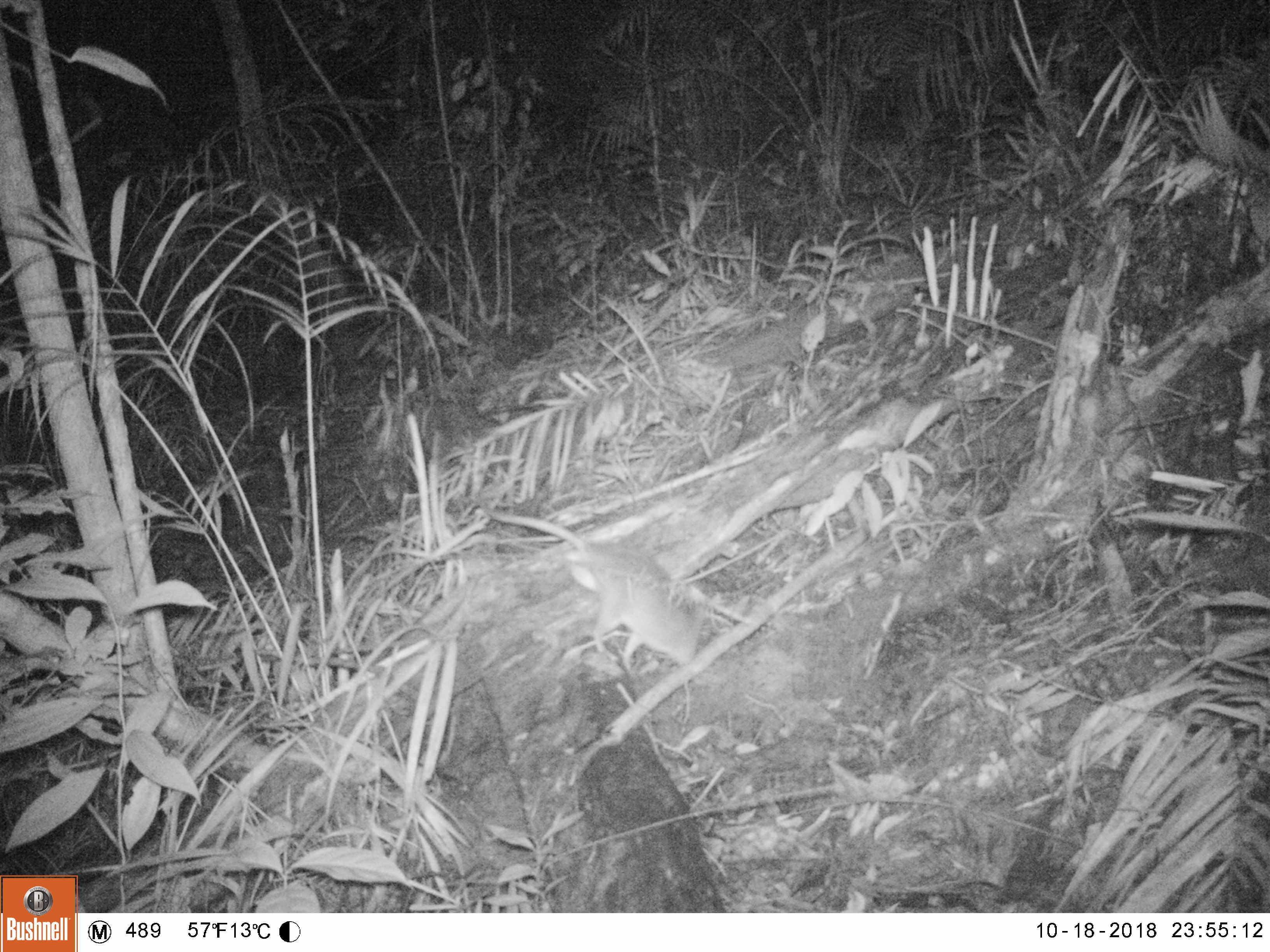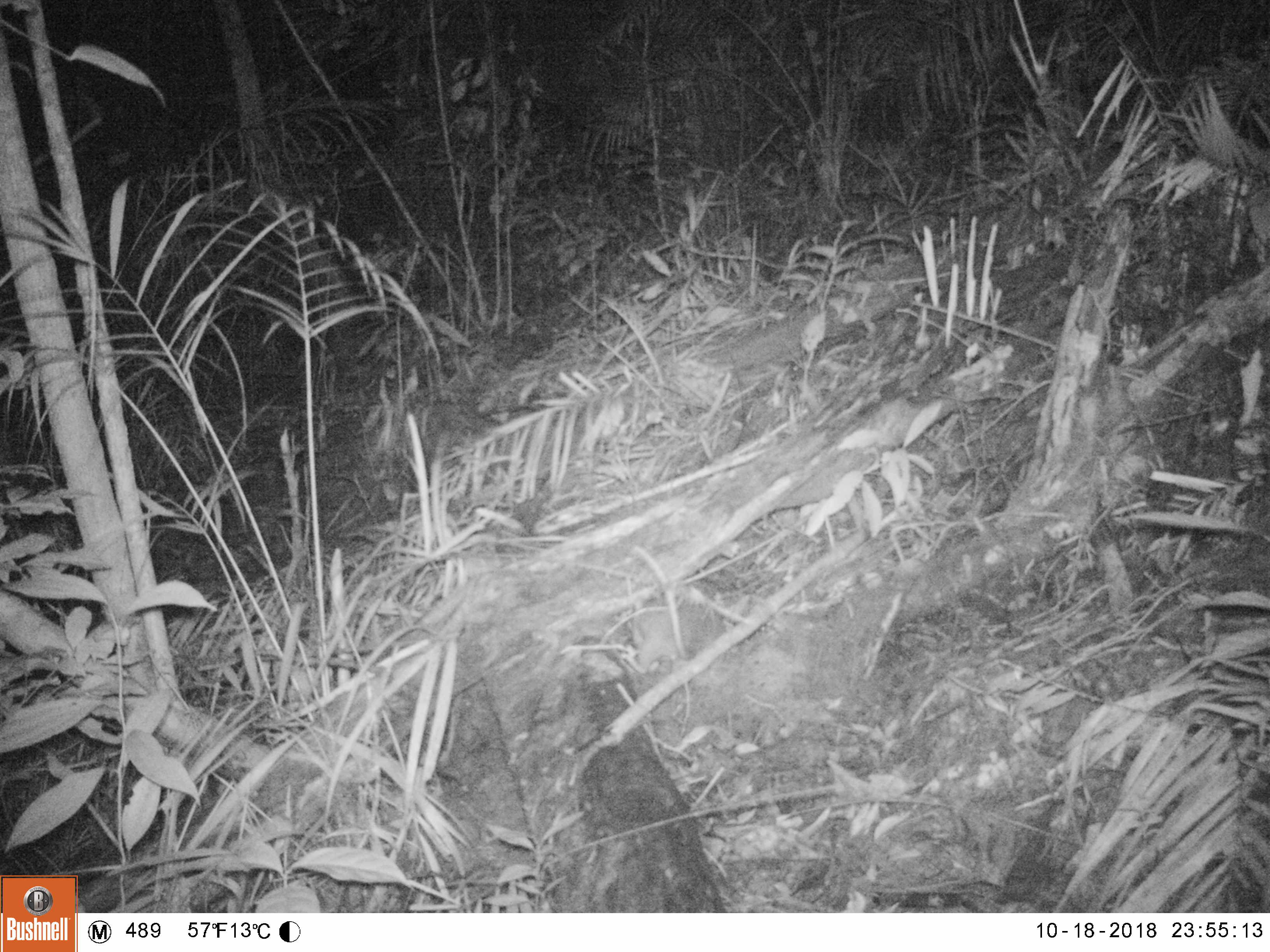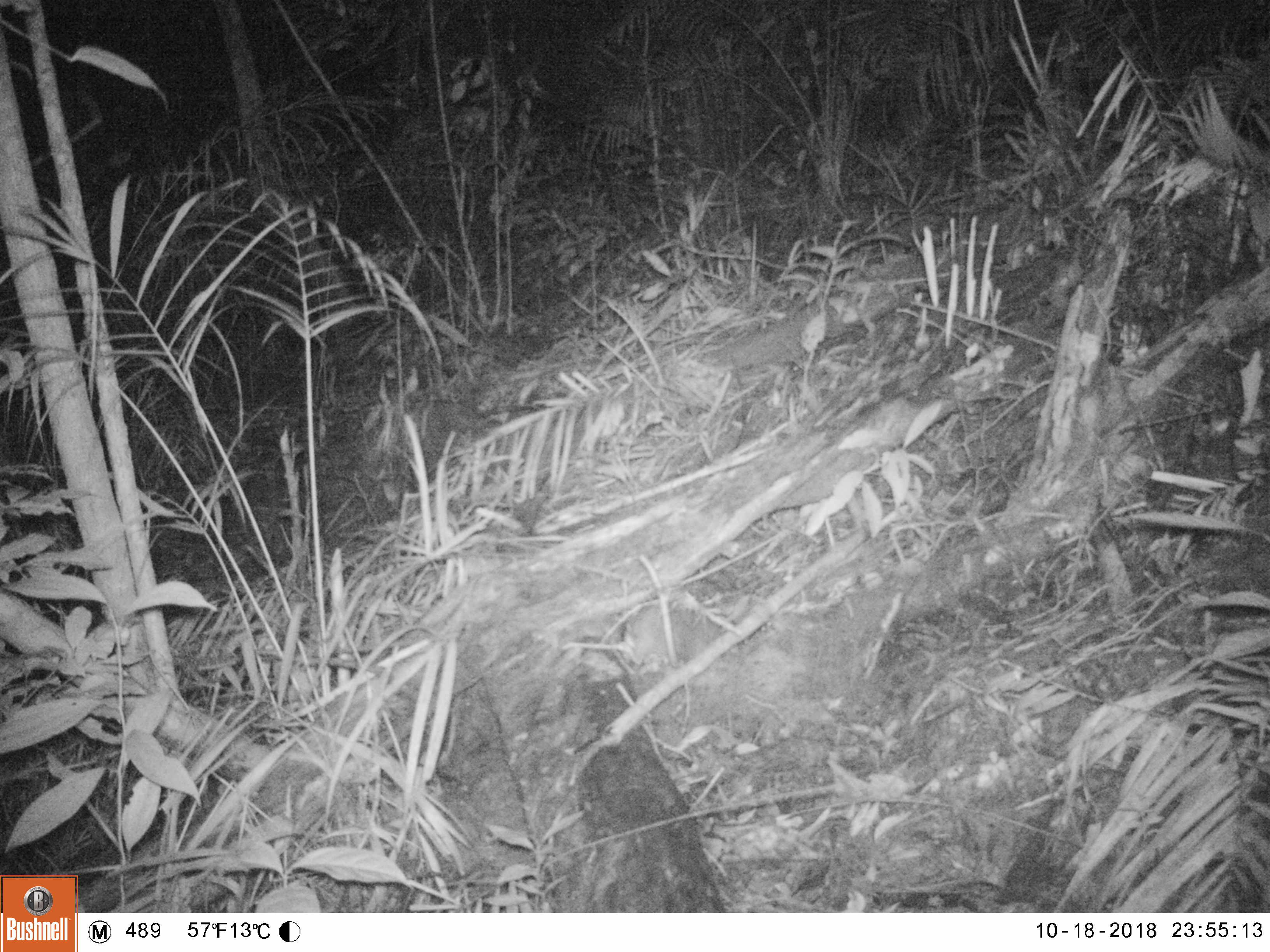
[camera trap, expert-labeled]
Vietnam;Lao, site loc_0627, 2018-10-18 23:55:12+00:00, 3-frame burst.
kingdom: Animalia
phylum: Chordata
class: Mammalia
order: Rodentia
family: Muridae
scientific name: Muridae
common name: old-world mice and rats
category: unidentified murid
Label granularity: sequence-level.